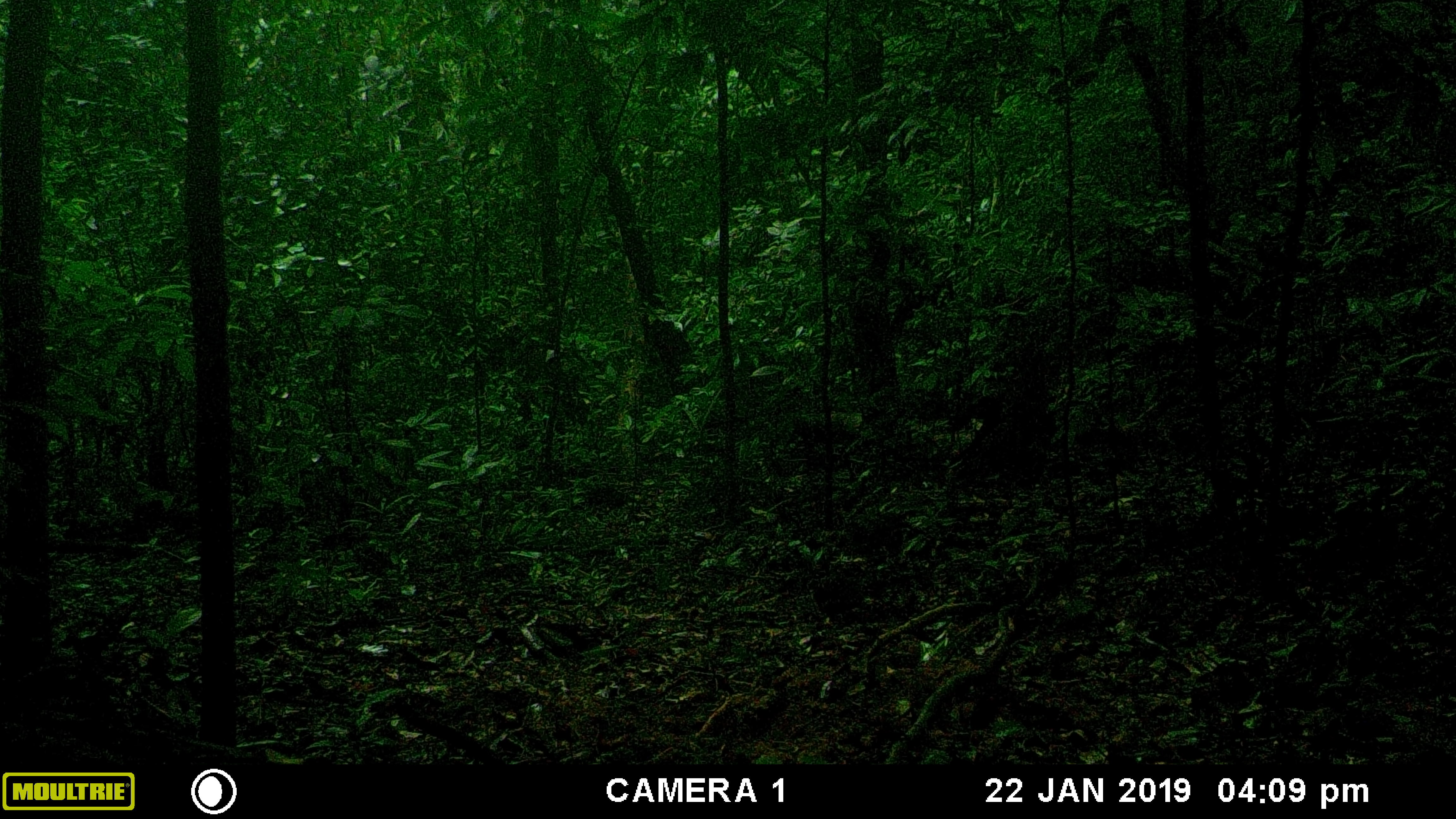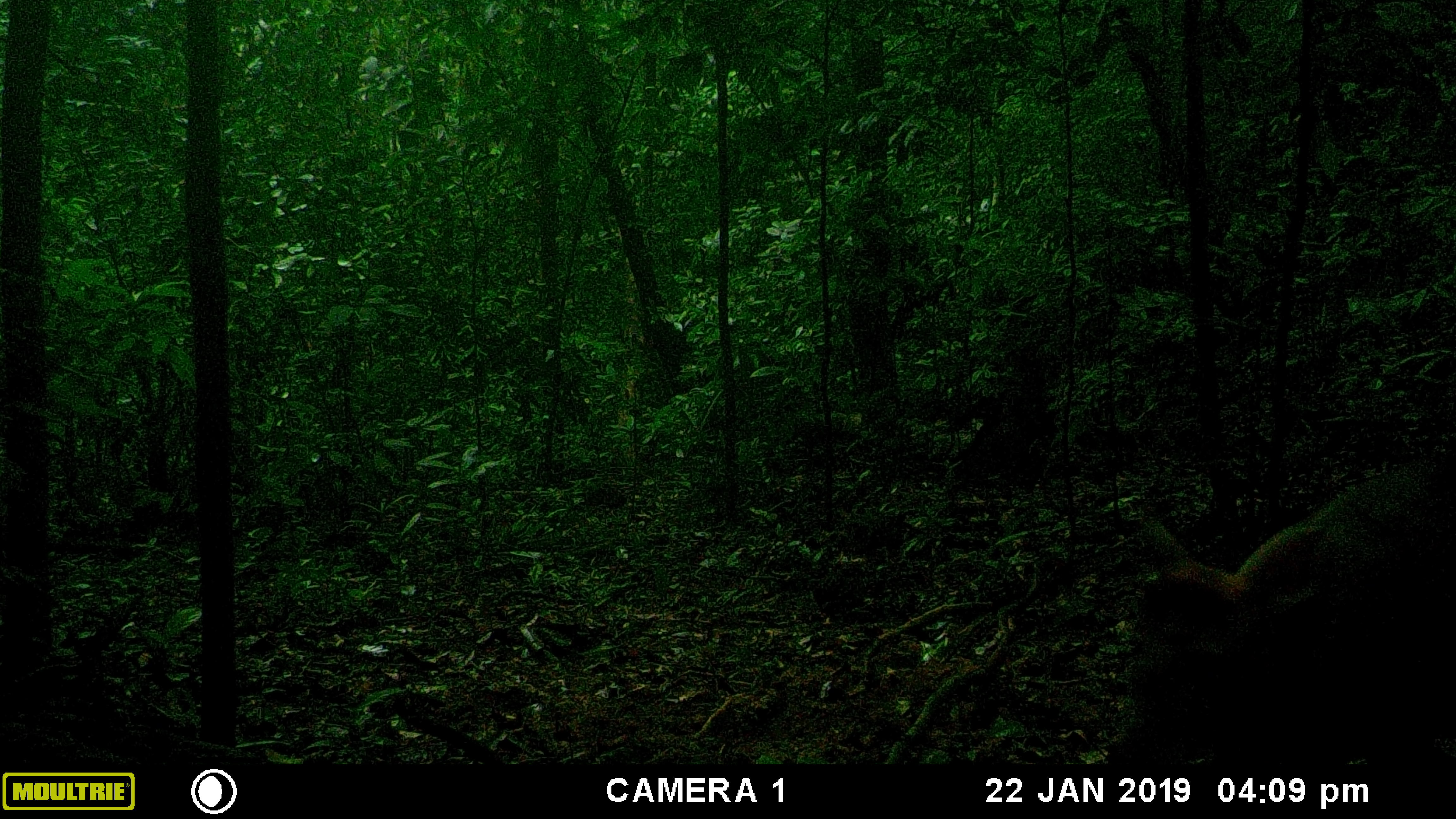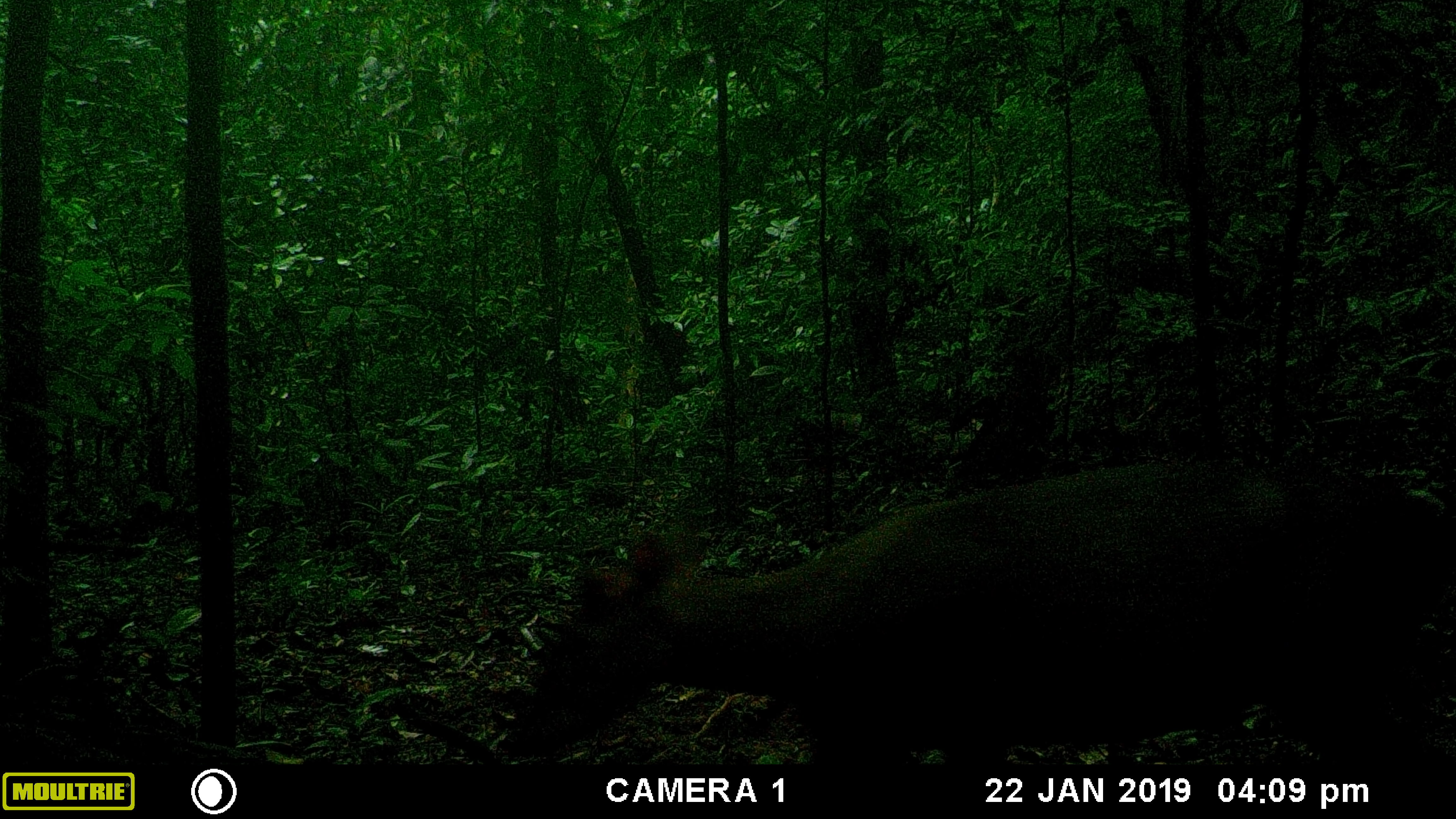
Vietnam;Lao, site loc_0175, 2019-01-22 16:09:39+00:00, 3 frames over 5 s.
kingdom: Animalia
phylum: Chordata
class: Mammalia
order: Artiodactyla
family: Cervidae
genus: Muntiacus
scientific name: Muntiacus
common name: muntjacs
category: unidentified muntjac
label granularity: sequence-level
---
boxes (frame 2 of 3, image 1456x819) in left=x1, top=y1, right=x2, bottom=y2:
unidentified muntjac: left=1101, top=461, right=1456, bottom=764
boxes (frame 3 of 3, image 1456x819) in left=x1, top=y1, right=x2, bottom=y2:
unidentified muntjac: left=502, top=453, right=1456, bottom=763